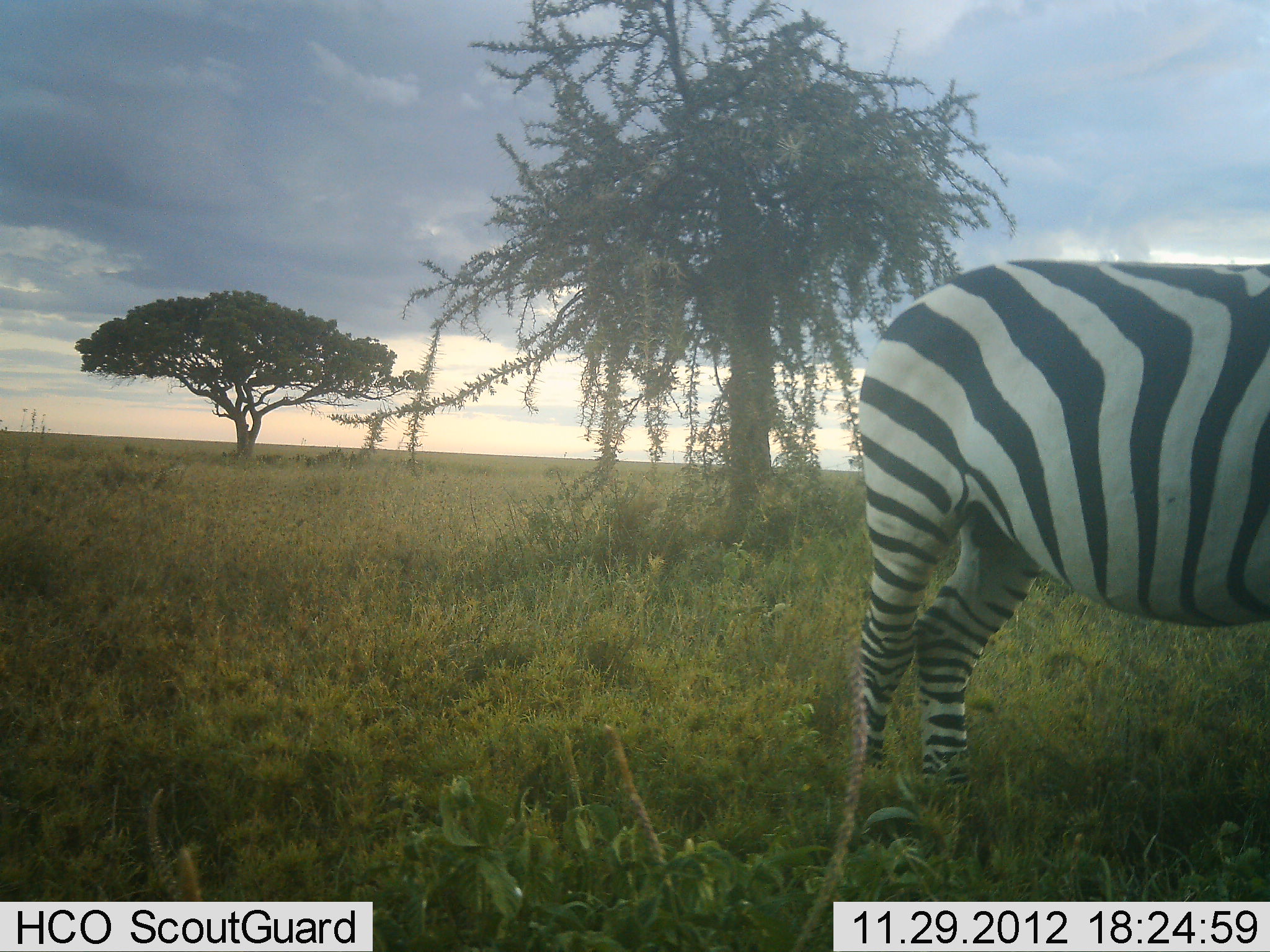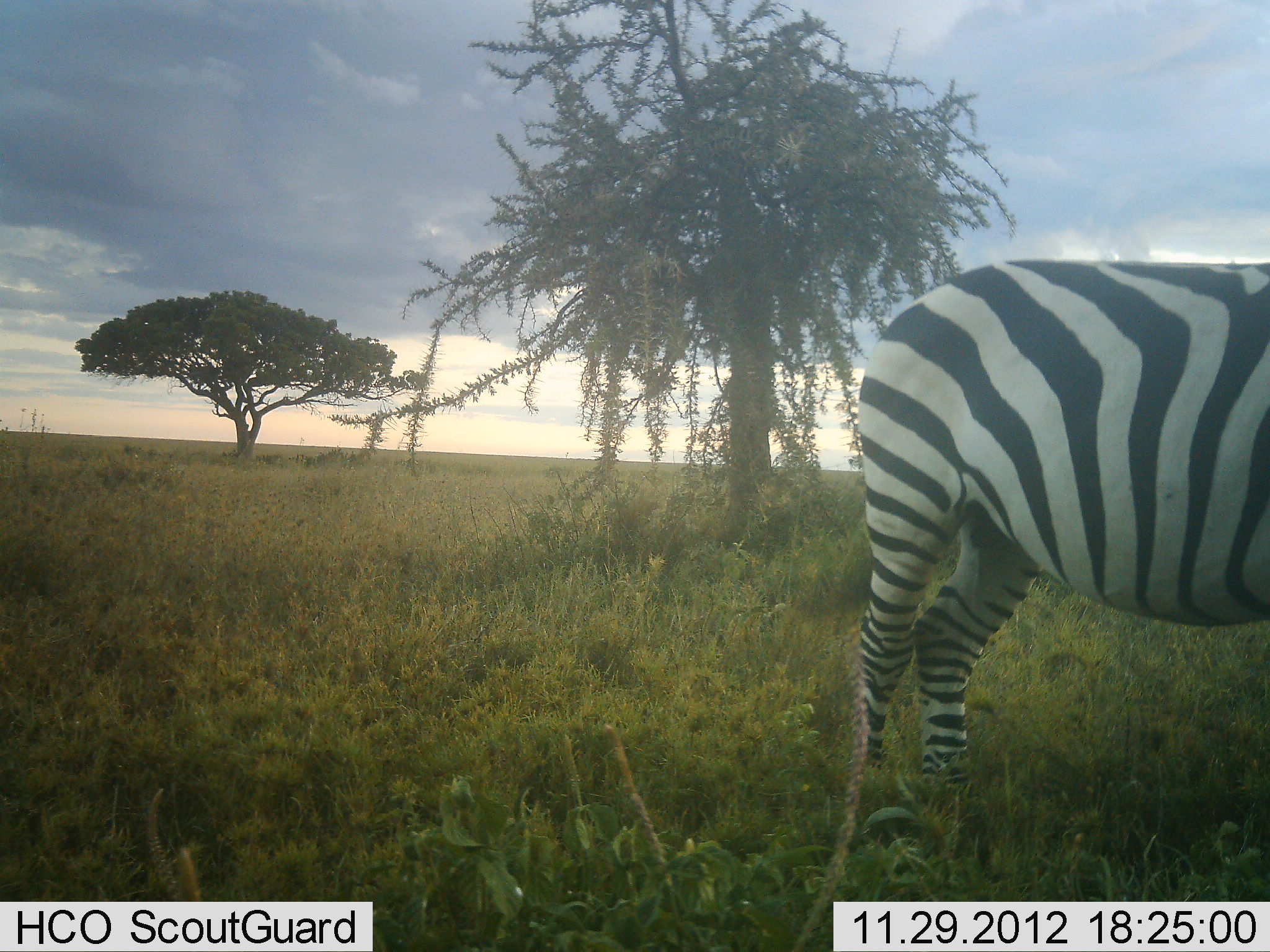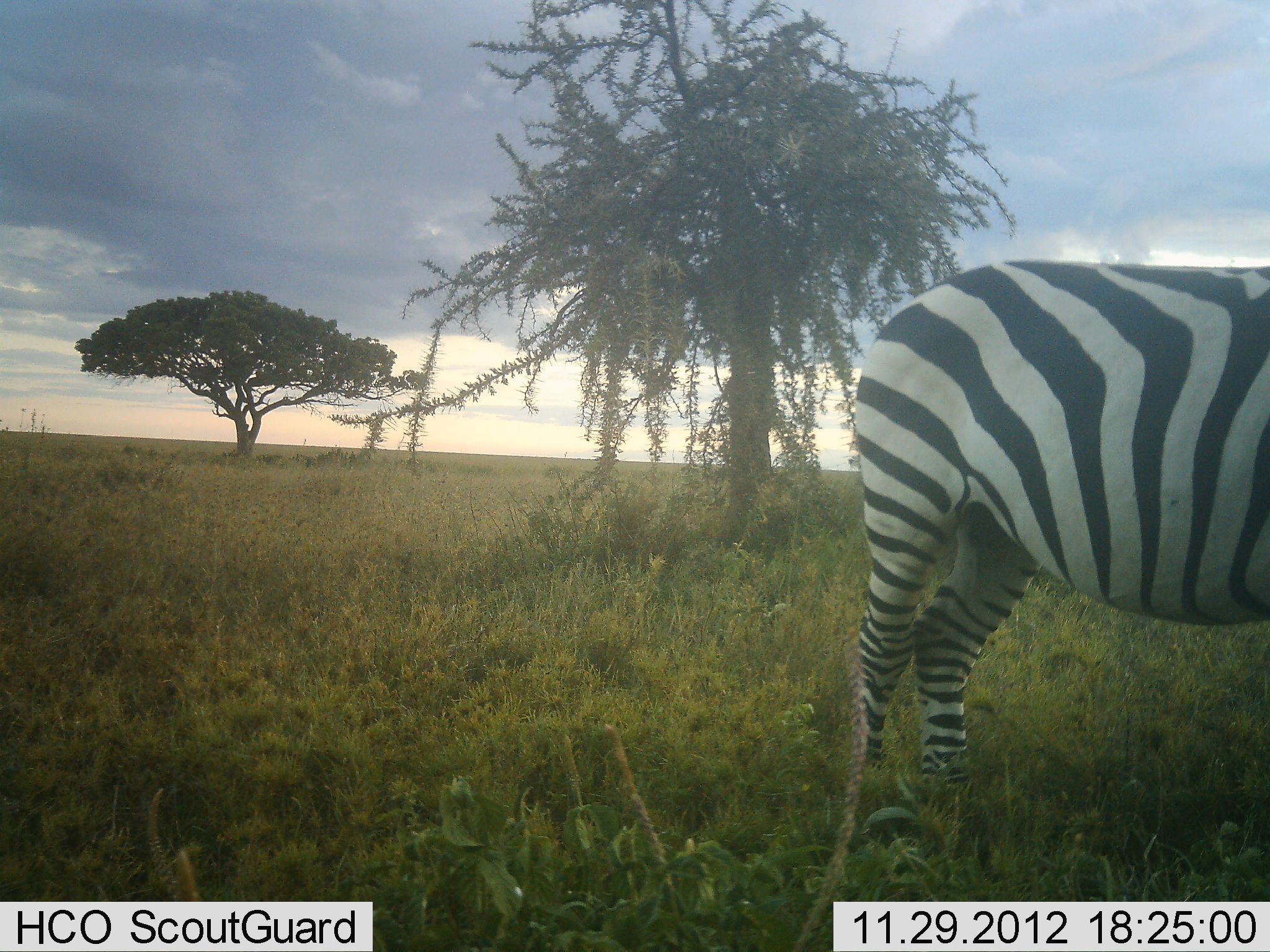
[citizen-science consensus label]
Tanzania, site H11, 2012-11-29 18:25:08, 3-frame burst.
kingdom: Animalia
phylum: Chordata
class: Mammalia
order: Perissodactyla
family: Equidae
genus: Equus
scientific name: Equus quagga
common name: plains zebra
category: zebra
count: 1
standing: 90%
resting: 0%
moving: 0%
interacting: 0%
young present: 0%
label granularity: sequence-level